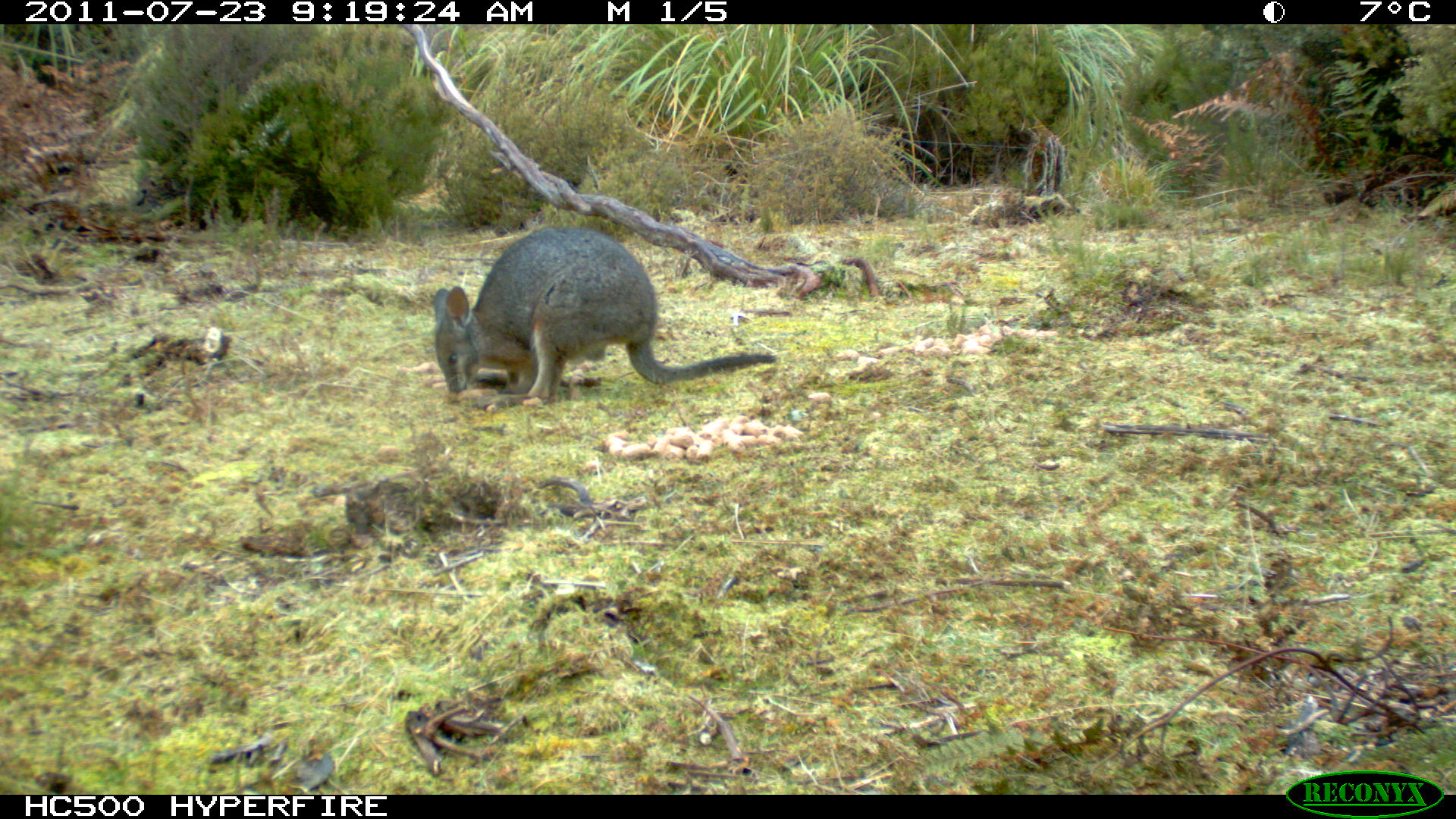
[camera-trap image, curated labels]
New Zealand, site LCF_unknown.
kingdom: Animalia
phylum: Chordata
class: Mammalia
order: Diprotodontia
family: Macropodidae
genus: Notamacropus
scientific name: Notamacropus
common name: wallaby